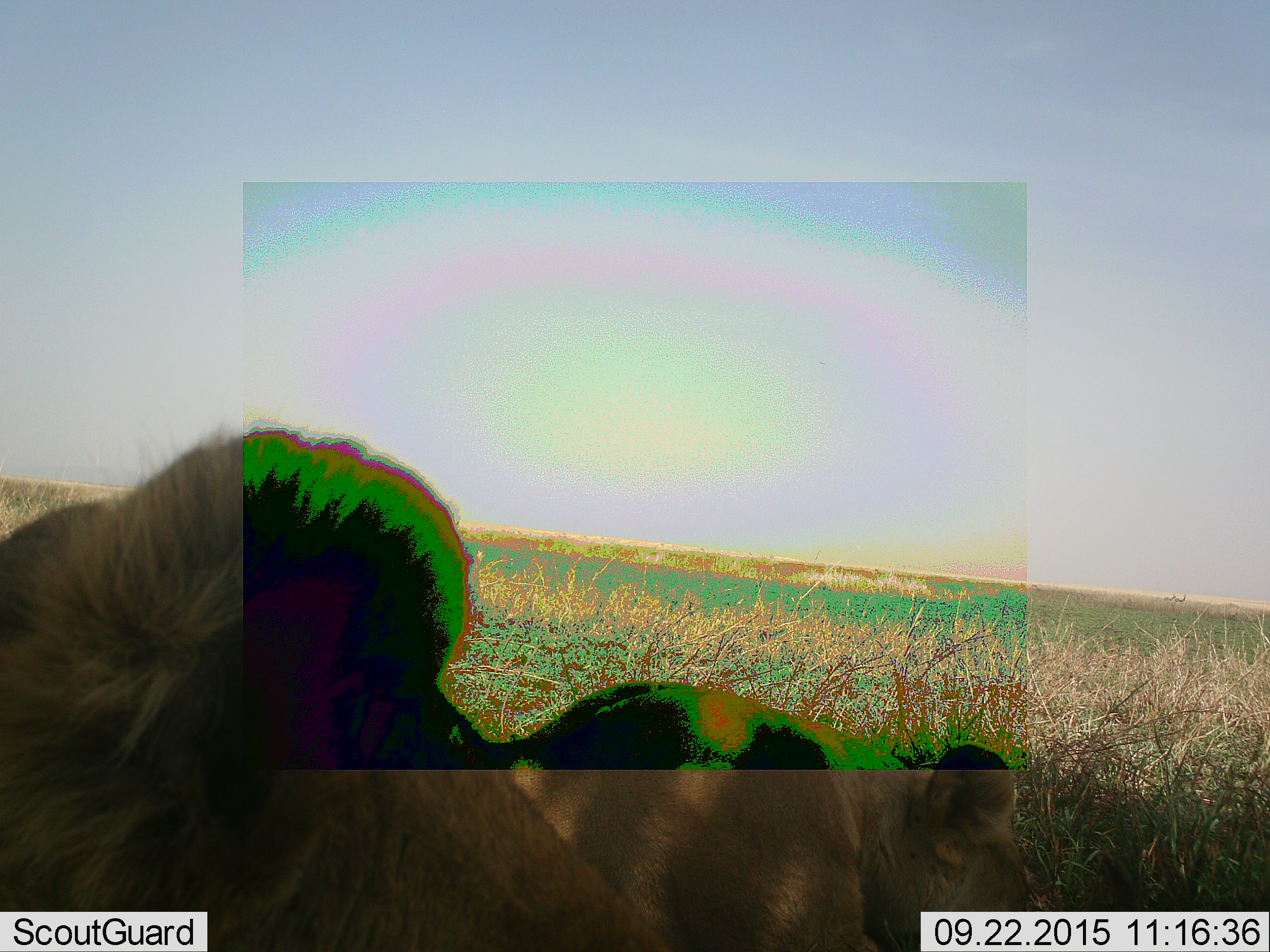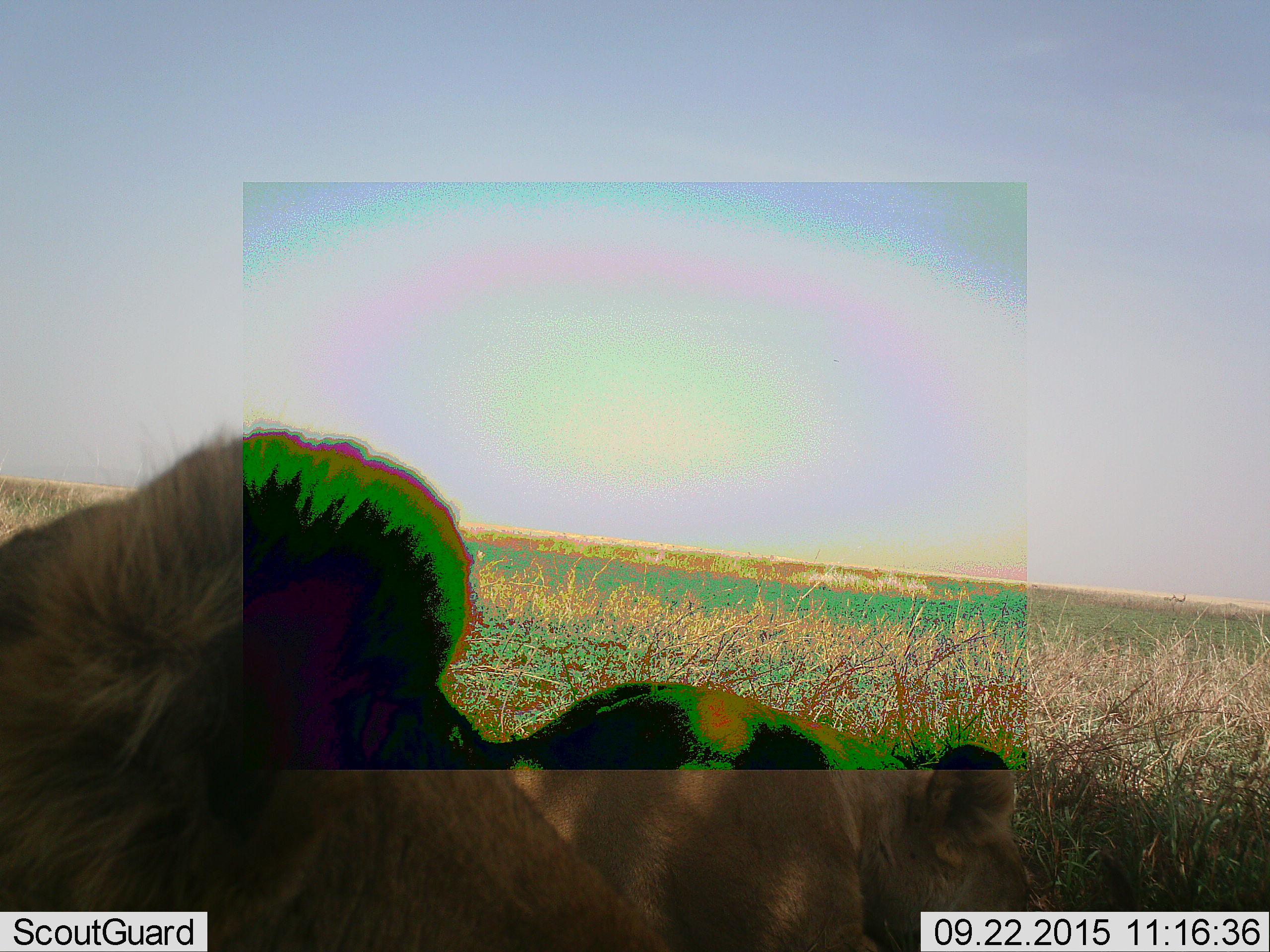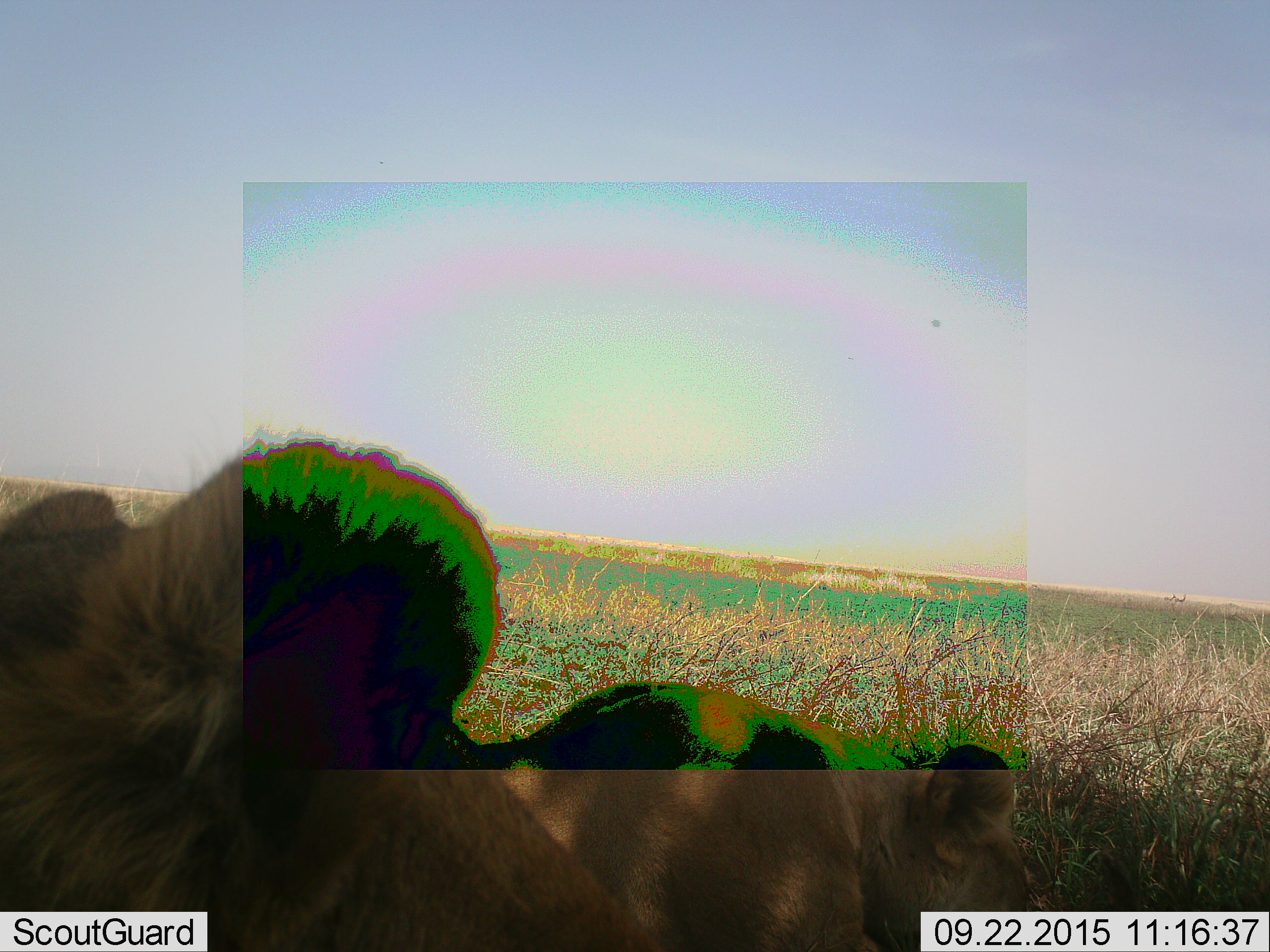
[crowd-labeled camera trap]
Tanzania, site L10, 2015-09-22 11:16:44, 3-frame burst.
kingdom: Animalia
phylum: Chordata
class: Mammalia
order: Carnivora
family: Felidae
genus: Panthera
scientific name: Panthera leo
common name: lion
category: lionfemale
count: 2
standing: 25%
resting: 75%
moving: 12%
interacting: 12%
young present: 0%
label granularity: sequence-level